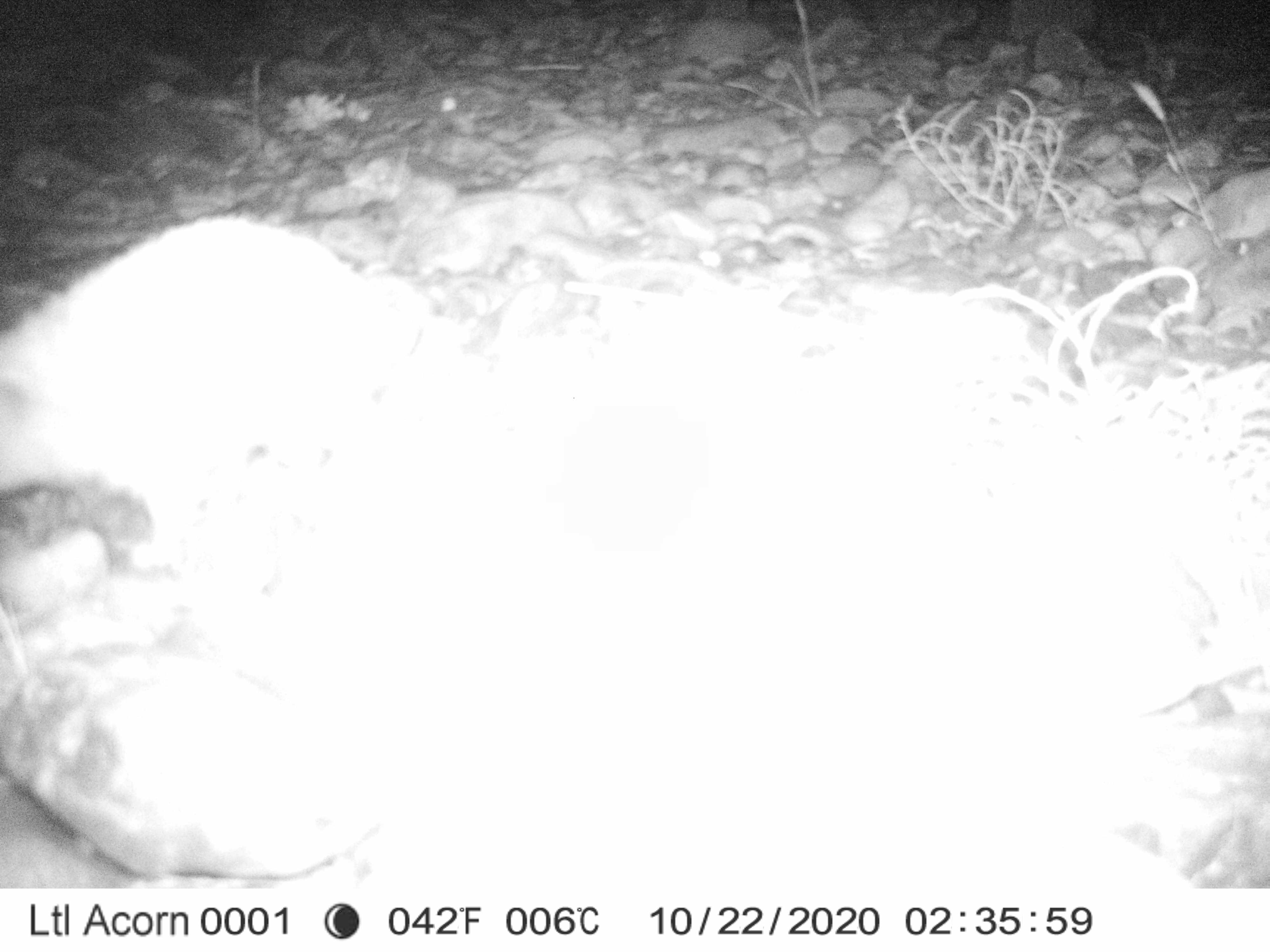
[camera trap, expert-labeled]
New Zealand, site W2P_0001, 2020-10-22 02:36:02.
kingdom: Animalia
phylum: Chordata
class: Mammalia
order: Eulipotyphla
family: Erinaceidae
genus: Erinaceus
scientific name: Erinaceus europaeus europaeus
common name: european hedgehog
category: hedgehog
Hedgehog (european hedgehog) (Erinaceus europaeus europaeus).